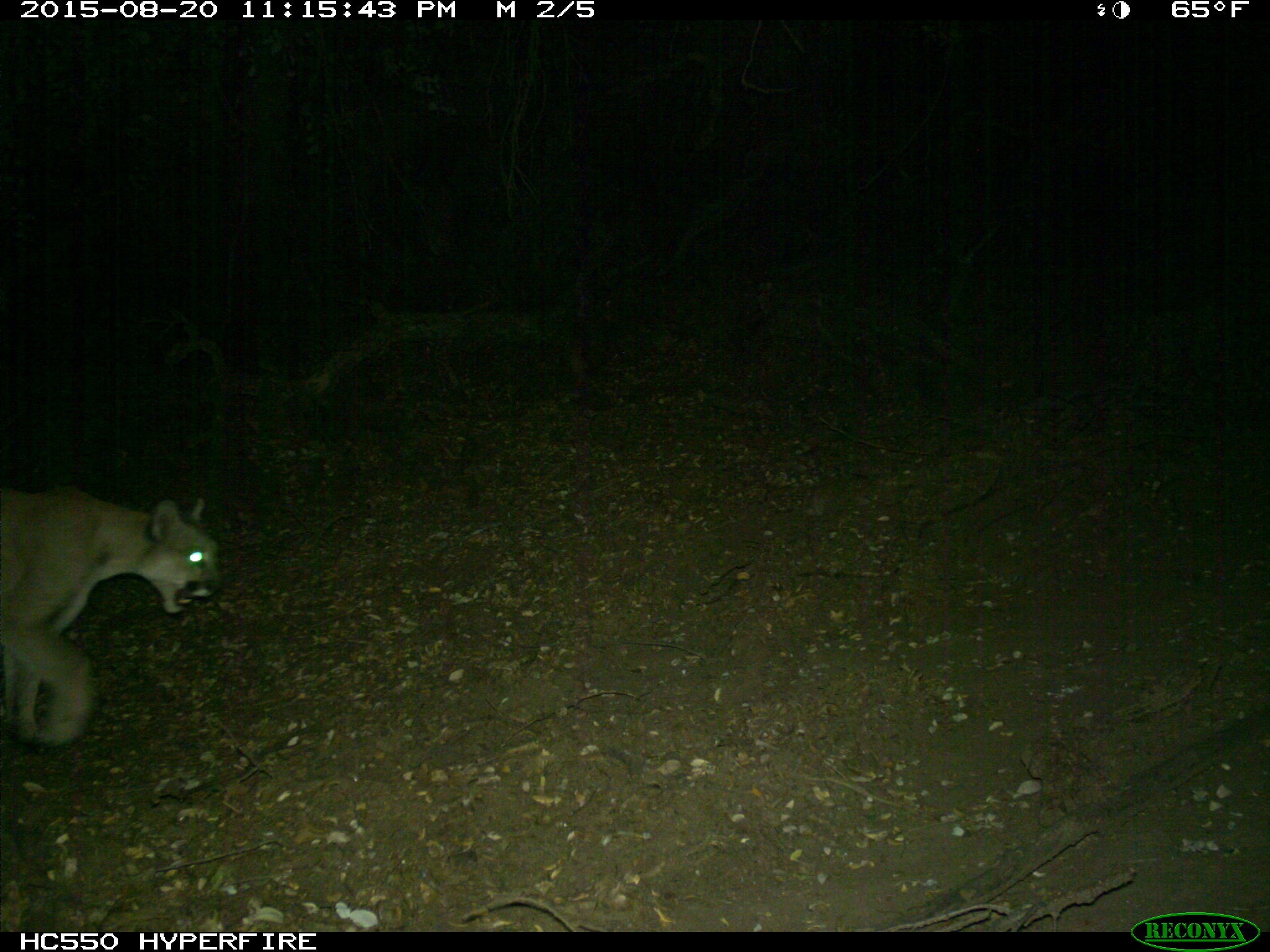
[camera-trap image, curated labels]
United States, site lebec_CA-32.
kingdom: Animalia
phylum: Chordata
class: Mammalia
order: Carnivora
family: Felidae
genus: Puma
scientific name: Puma concolor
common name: mountain lion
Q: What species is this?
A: Puma concolor (mountain lion).